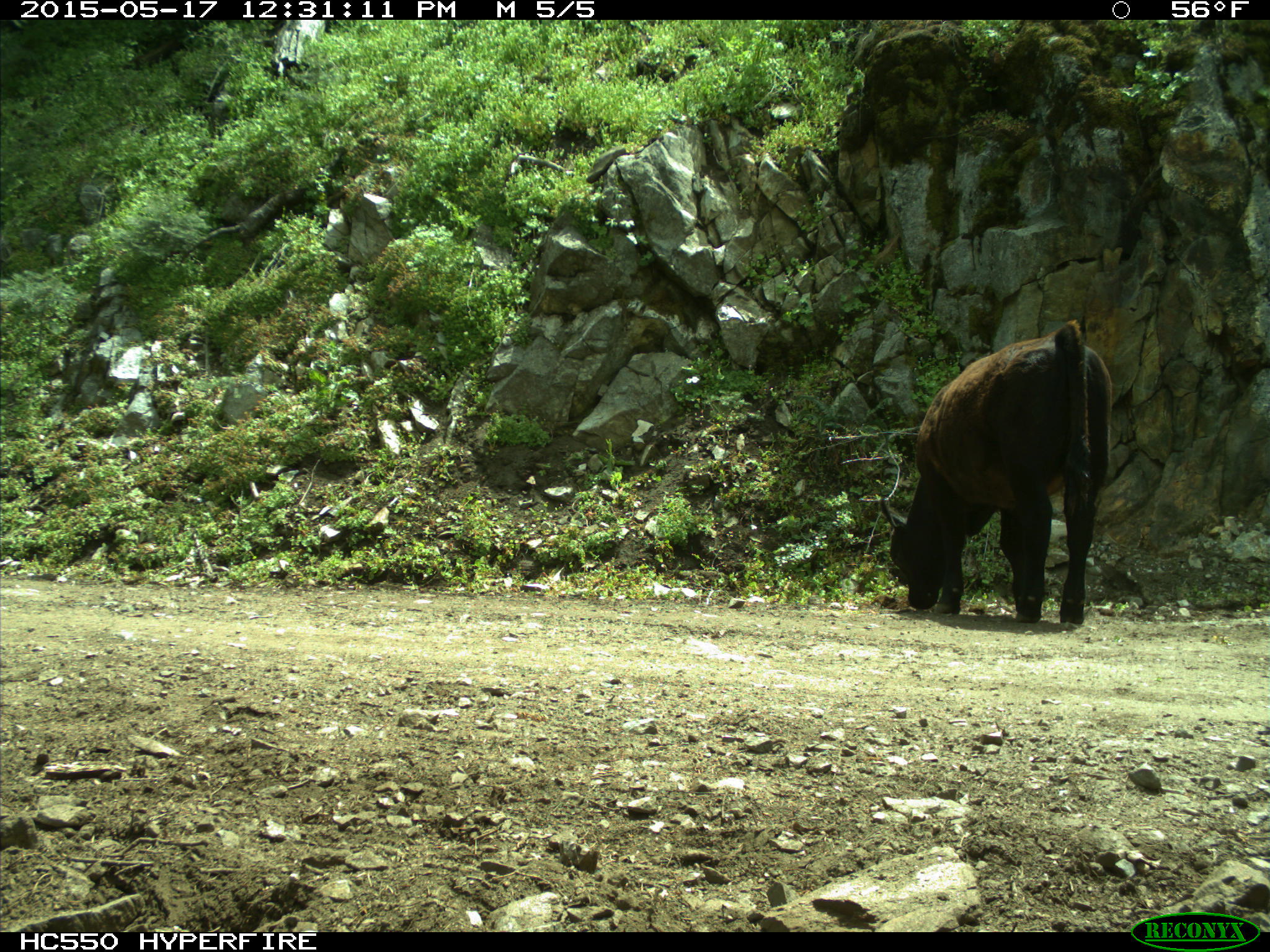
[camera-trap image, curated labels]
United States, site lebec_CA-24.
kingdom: Animalia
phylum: Chordata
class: Mammalia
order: Artiodactyla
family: Bovidae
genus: Bos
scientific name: Bos taurus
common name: domestic cow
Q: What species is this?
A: Bos taurus (domestic cow).